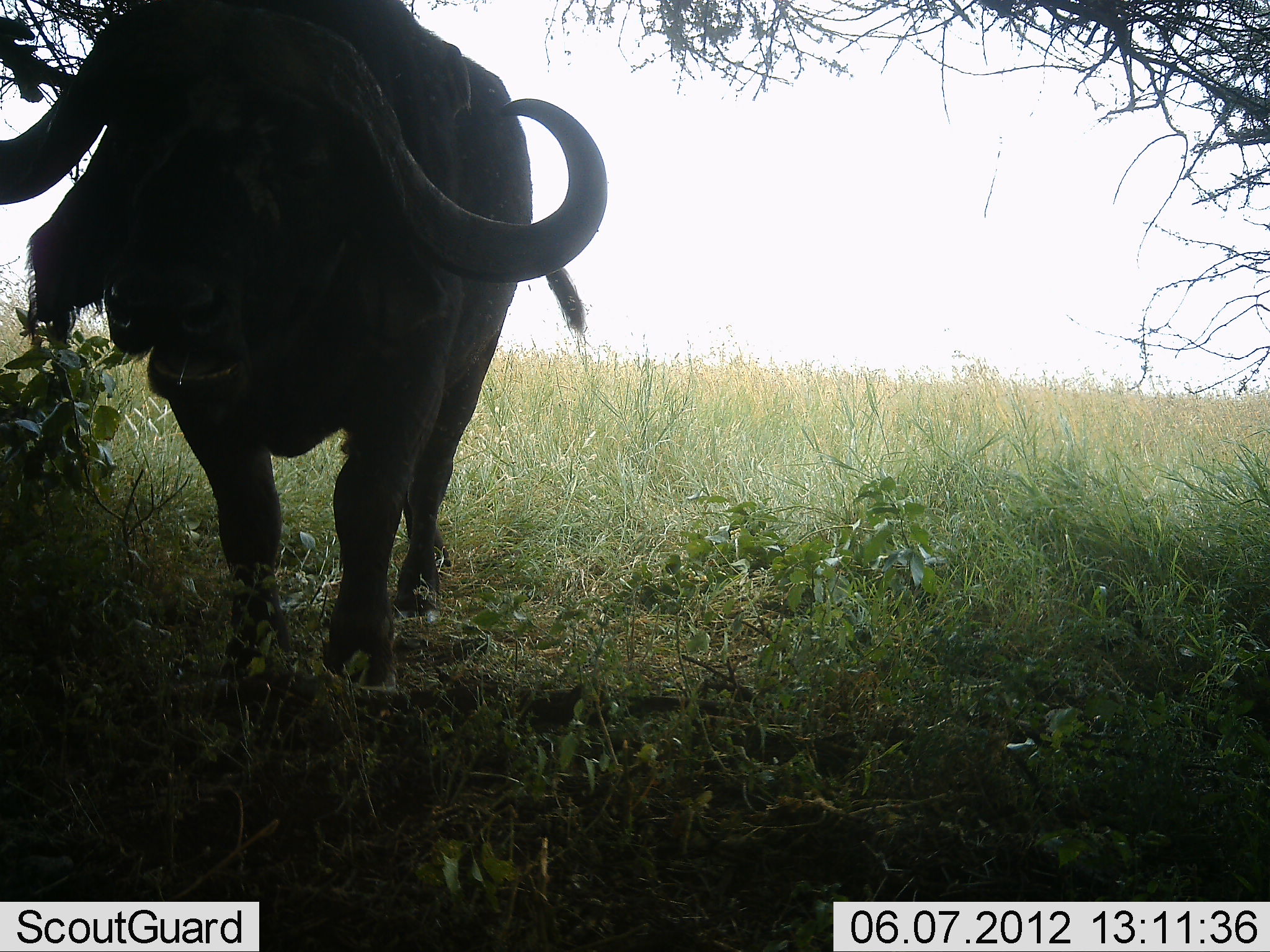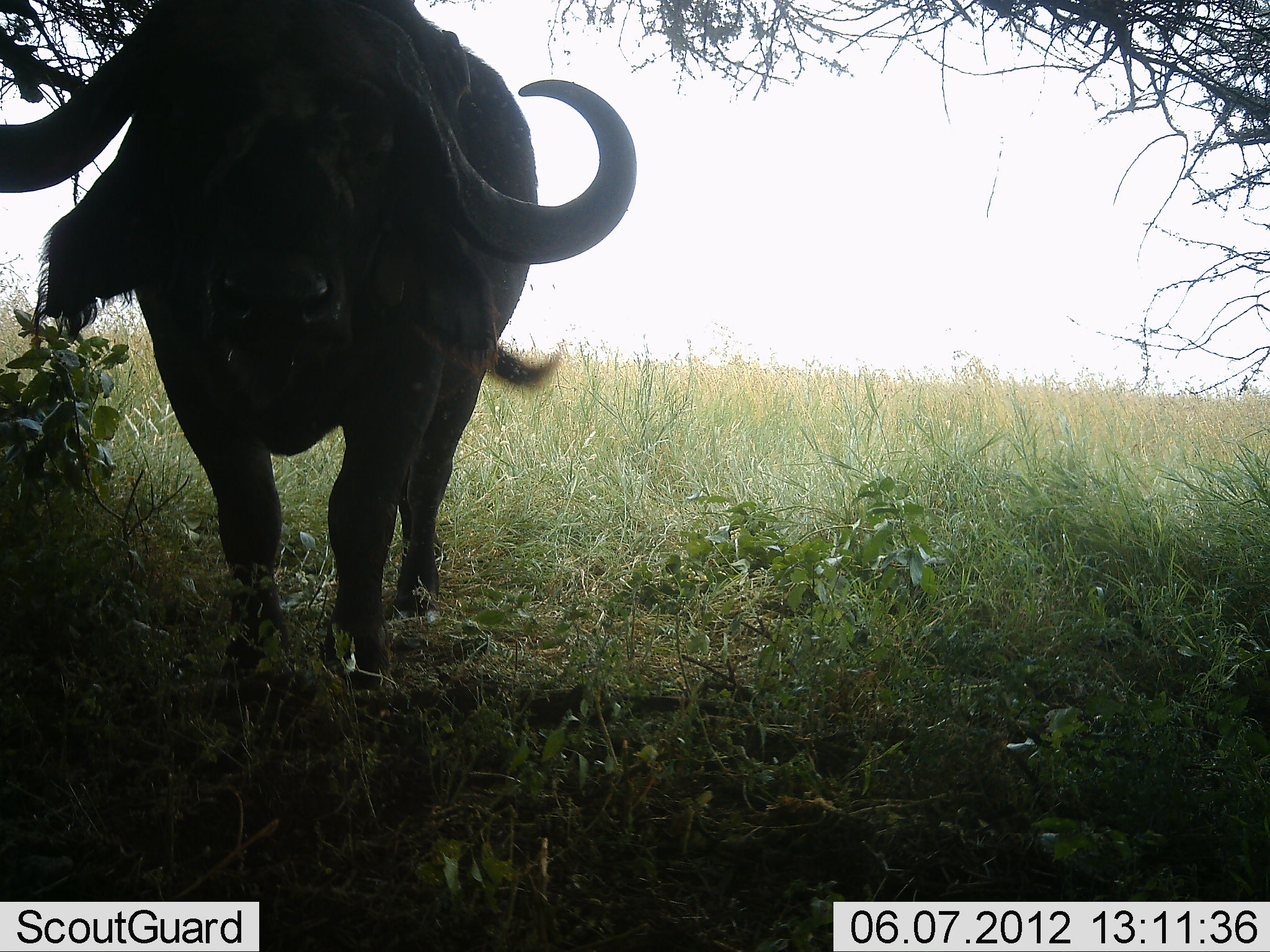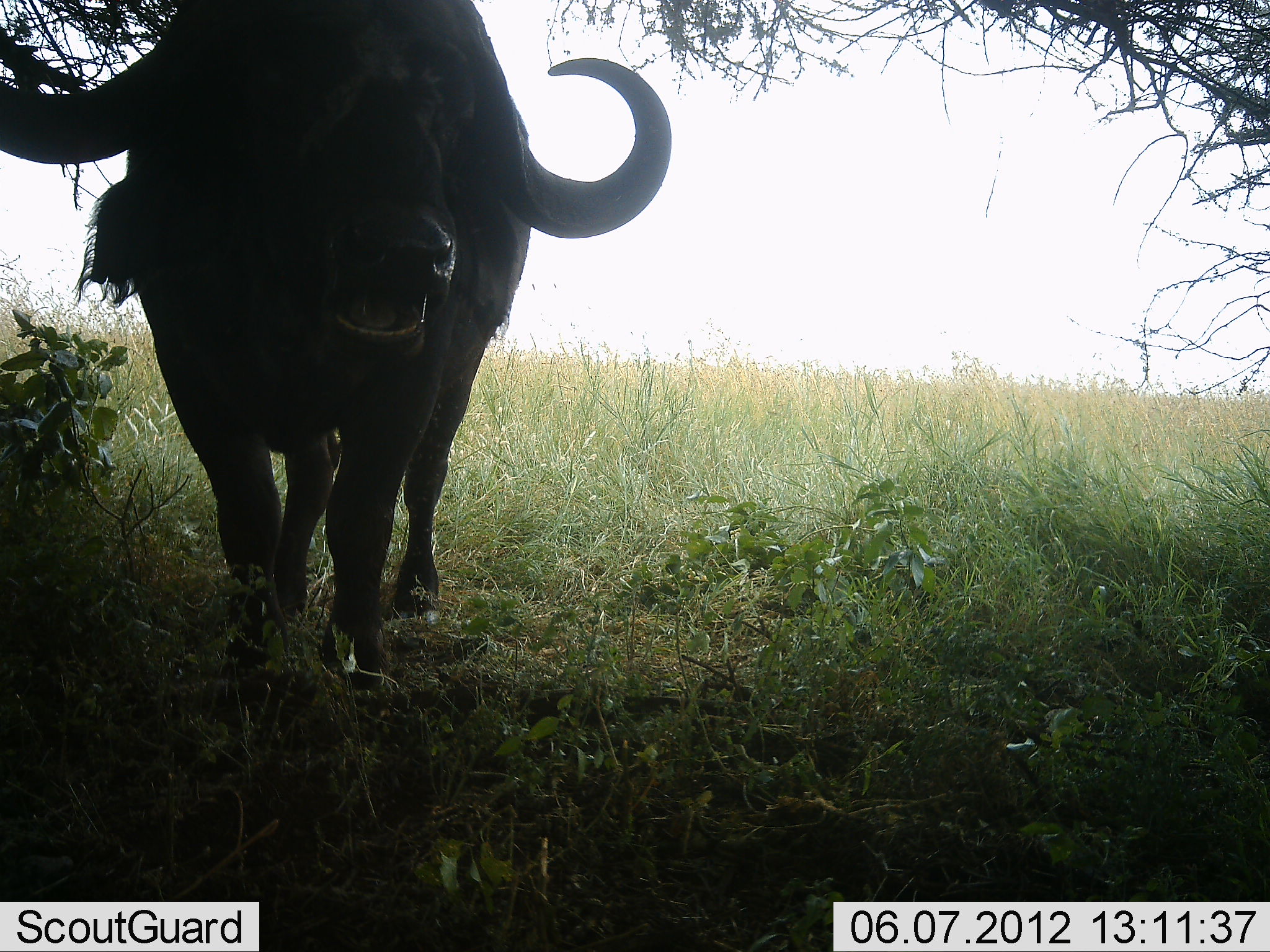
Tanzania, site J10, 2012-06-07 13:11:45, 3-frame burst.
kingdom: Animalia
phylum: Chordata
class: Mammalia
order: Artiodactyla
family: Bovidae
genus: Syncerus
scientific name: Syncerus caffer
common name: cape buffalo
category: buffalo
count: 1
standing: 90%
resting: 0%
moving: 10%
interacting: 0%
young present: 0%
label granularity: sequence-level